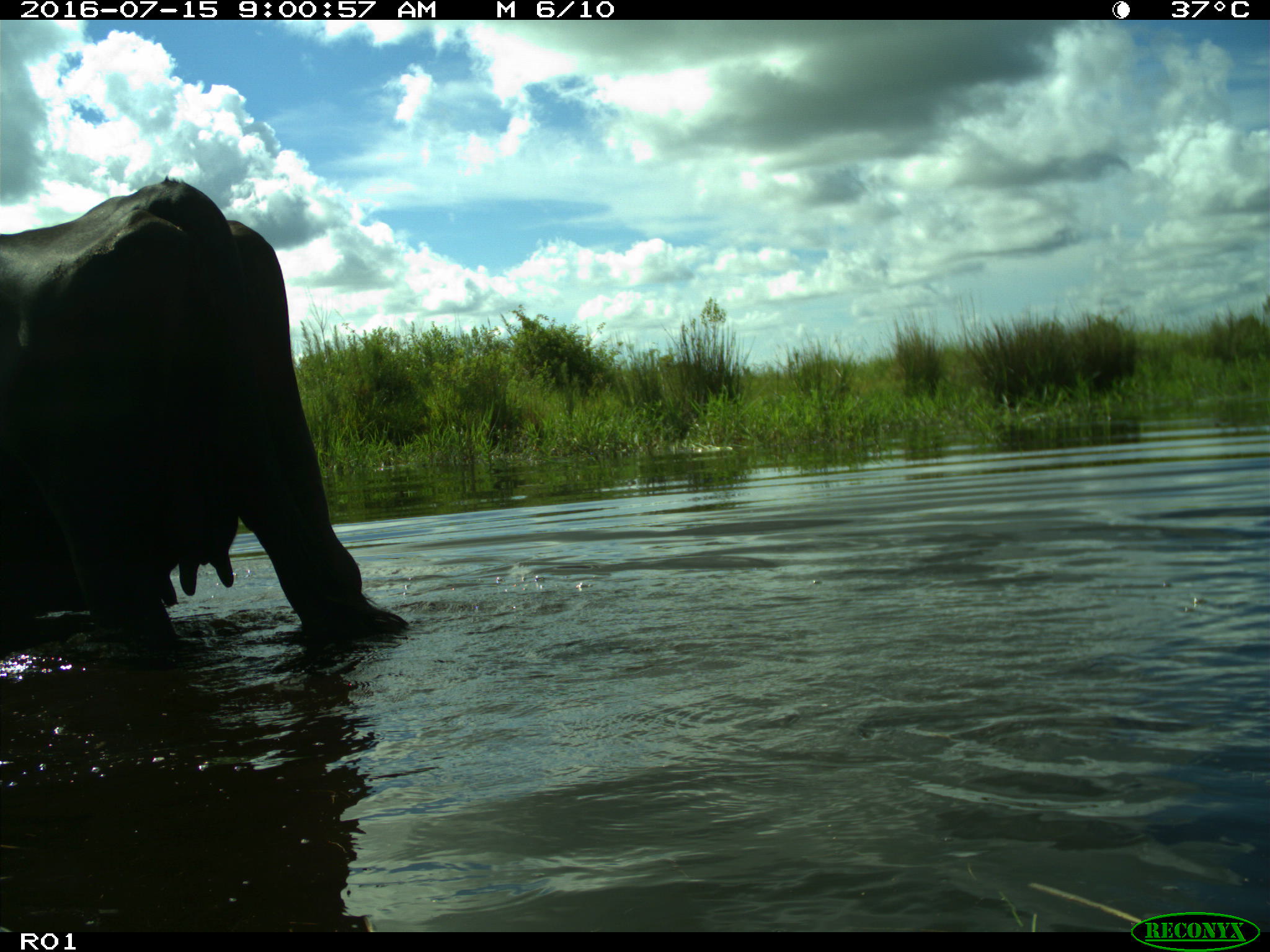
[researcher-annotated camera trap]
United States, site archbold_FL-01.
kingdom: Animalia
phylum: Chordata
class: Mammalia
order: Artiodactyla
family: Bovidae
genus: Bos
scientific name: Bos taurus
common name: domestic cow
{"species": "Bos taurus (domestic cow)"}